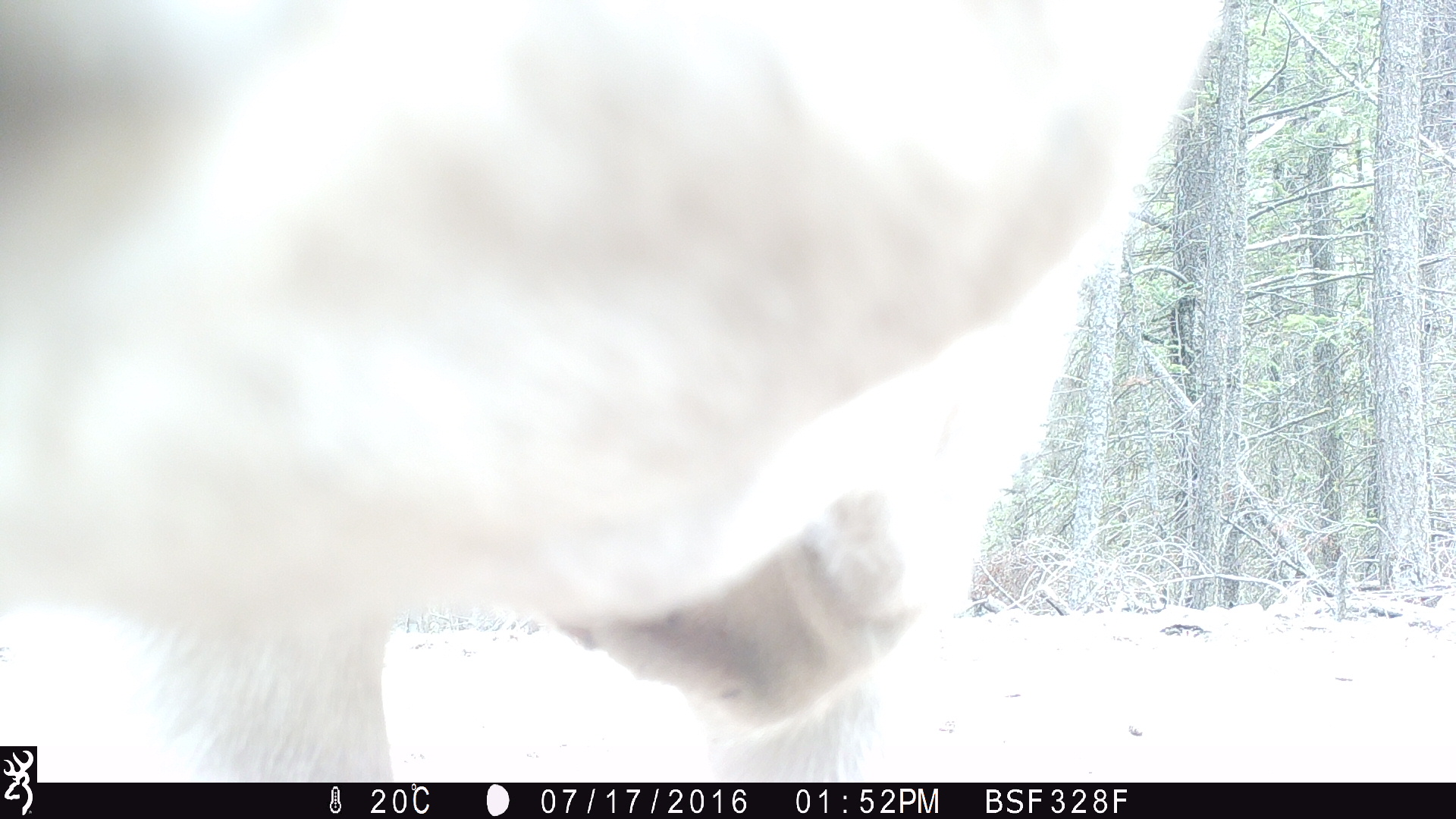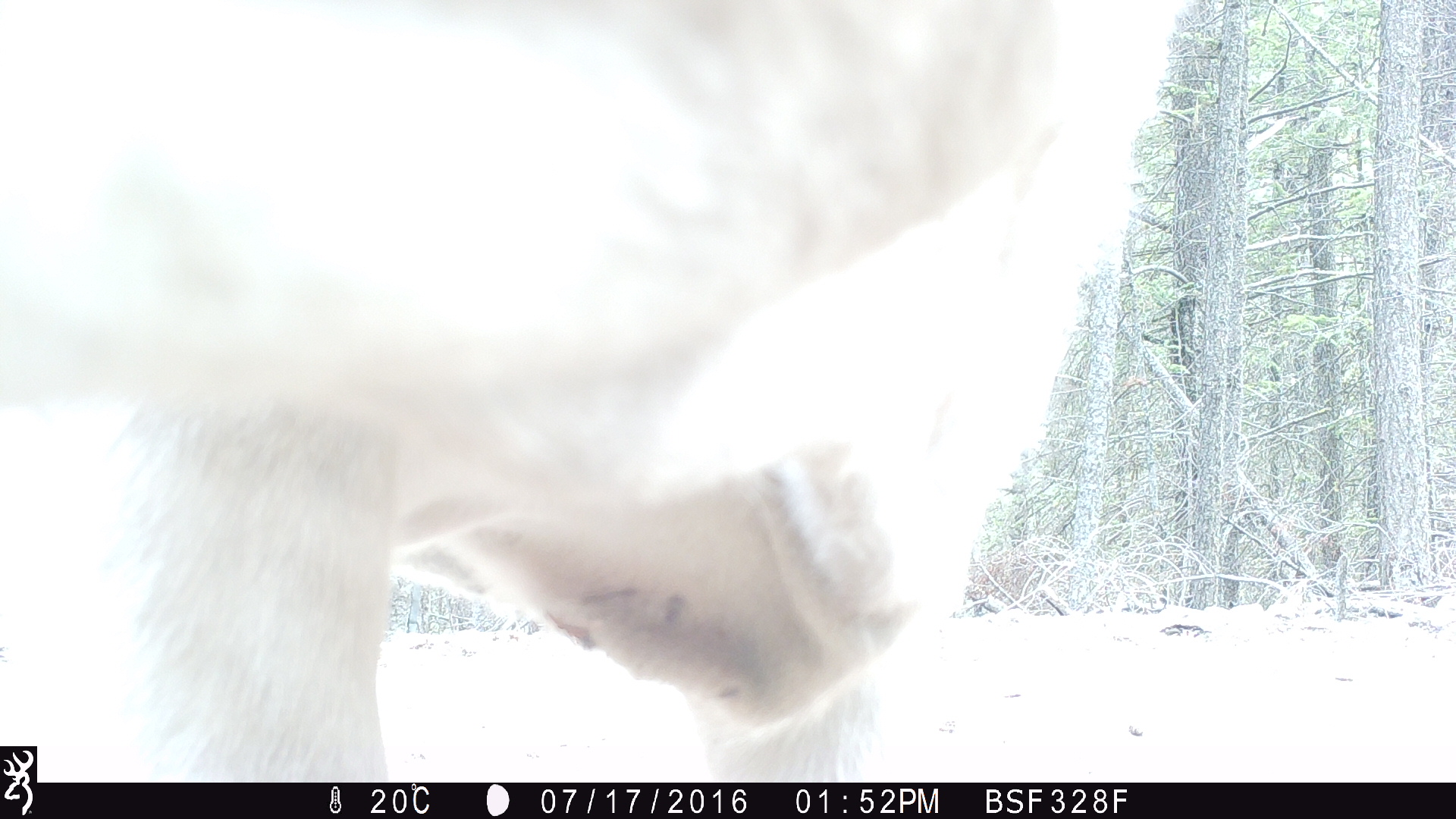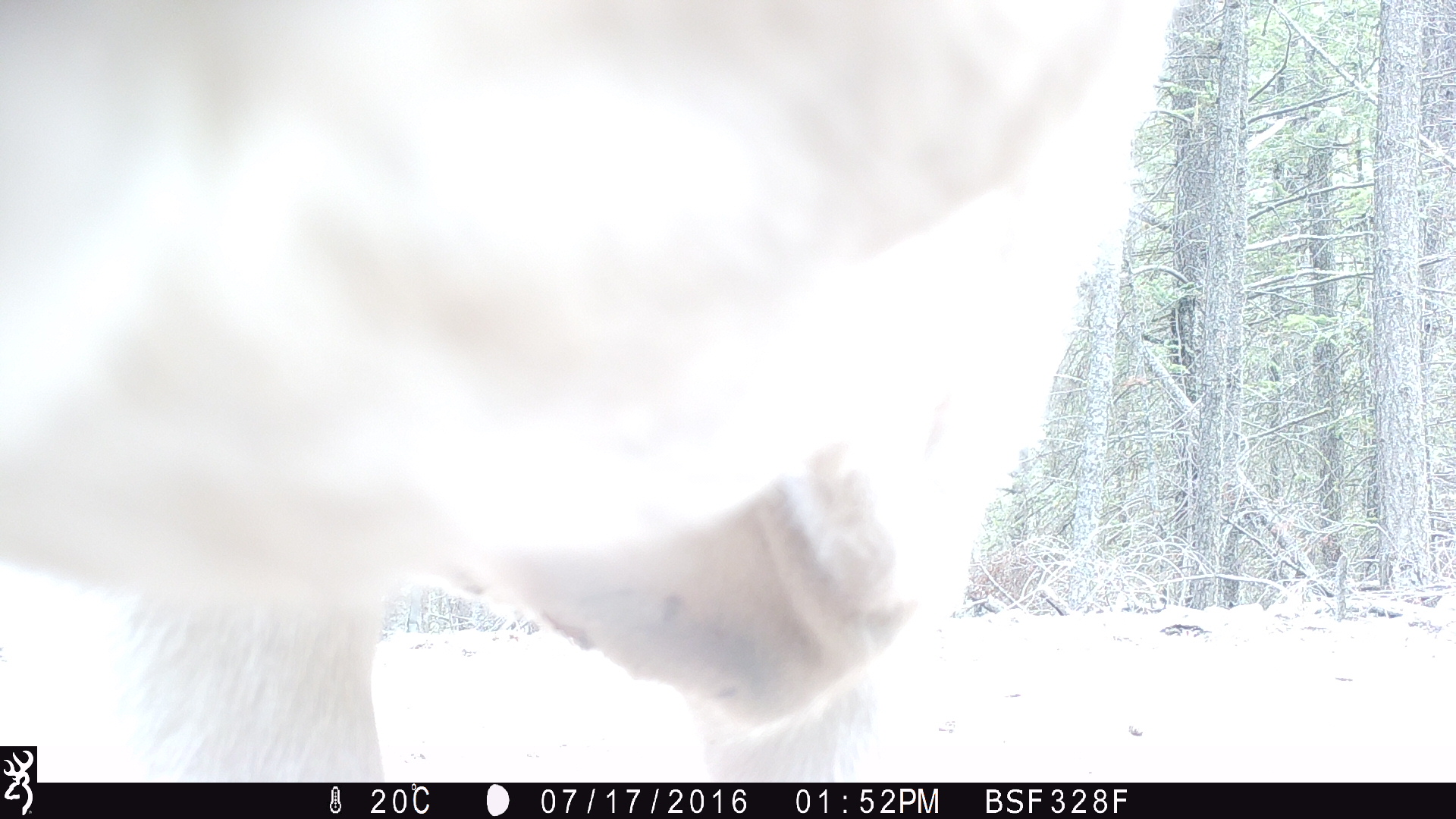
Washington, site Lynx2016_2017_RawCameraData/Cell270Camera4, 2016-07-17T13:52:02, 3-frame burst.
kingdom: Animalia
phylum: Chordata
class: Mammalia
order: Artiodactyla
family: Bovidae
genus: Bos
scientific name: Bos taurus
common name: domestic cattle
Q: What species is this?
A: Domestic cattle (Bos taurus).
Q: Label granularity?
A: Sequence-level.